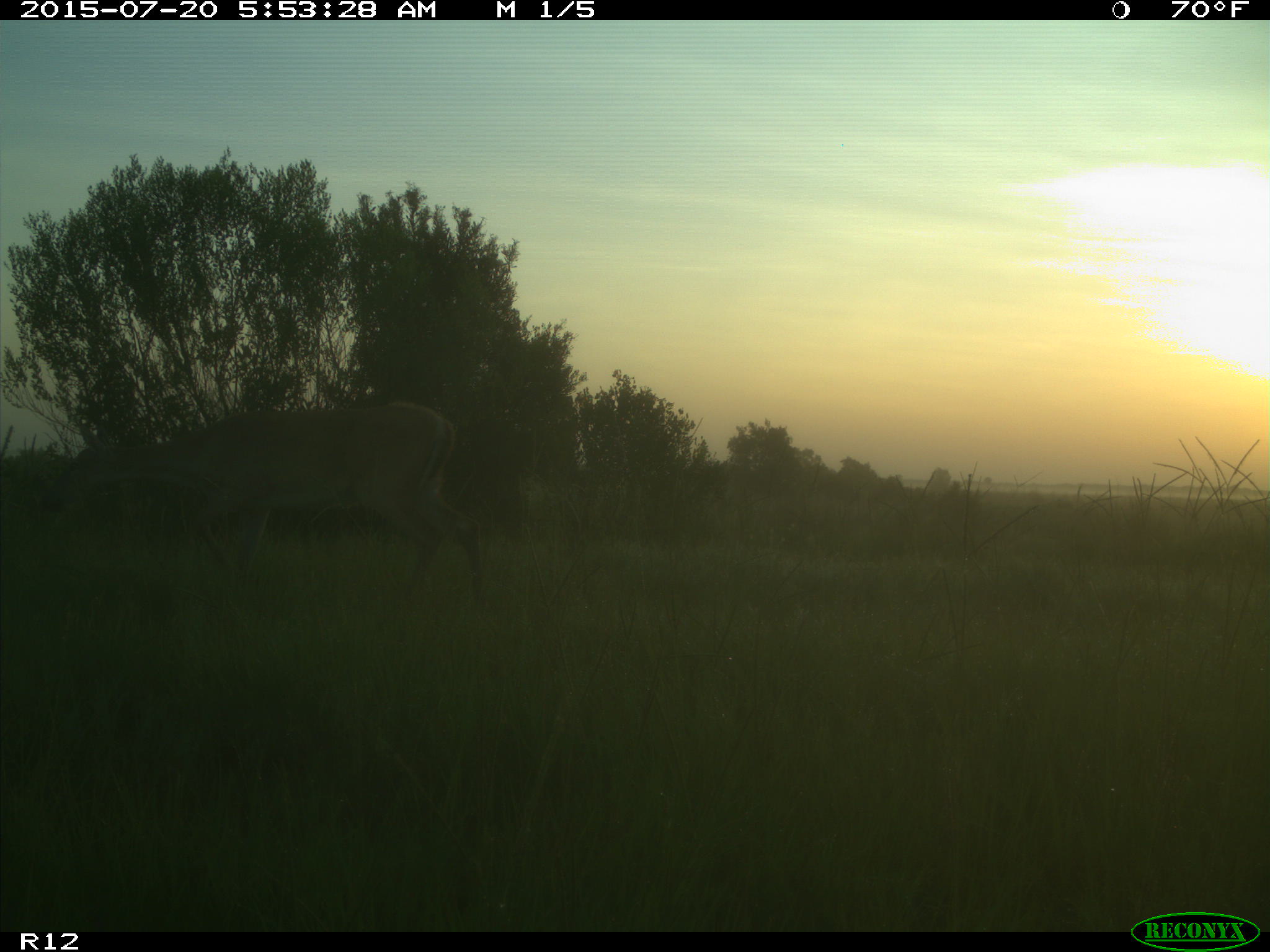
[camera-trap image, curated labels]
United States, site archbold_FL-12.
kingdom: Animalia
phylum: Chordata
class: Mammalia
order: Artiodactyla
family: Cervidae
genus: Odocoileus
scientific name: Odocoileus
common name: deer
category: unidentified deer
Unidentified deer (deer) (Odocoileus).